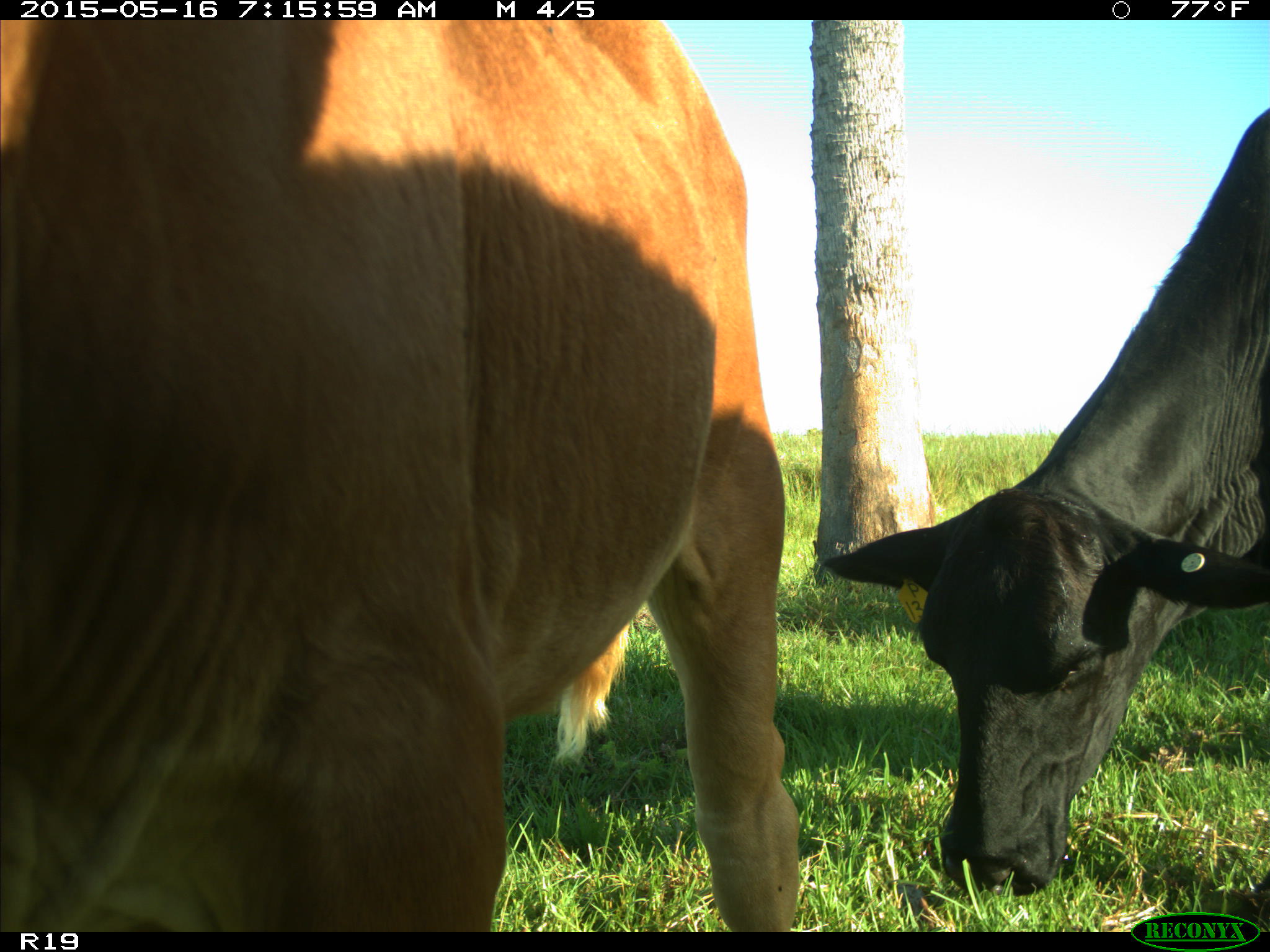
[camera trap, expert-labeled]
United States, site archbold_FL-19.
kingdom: Animalia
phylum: Chordata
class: Mammalia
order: Artiodactyla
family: Bovidae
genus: Bos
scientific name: Bos taurus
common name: domestic cow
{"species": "Bos taurus (domestic cow)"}